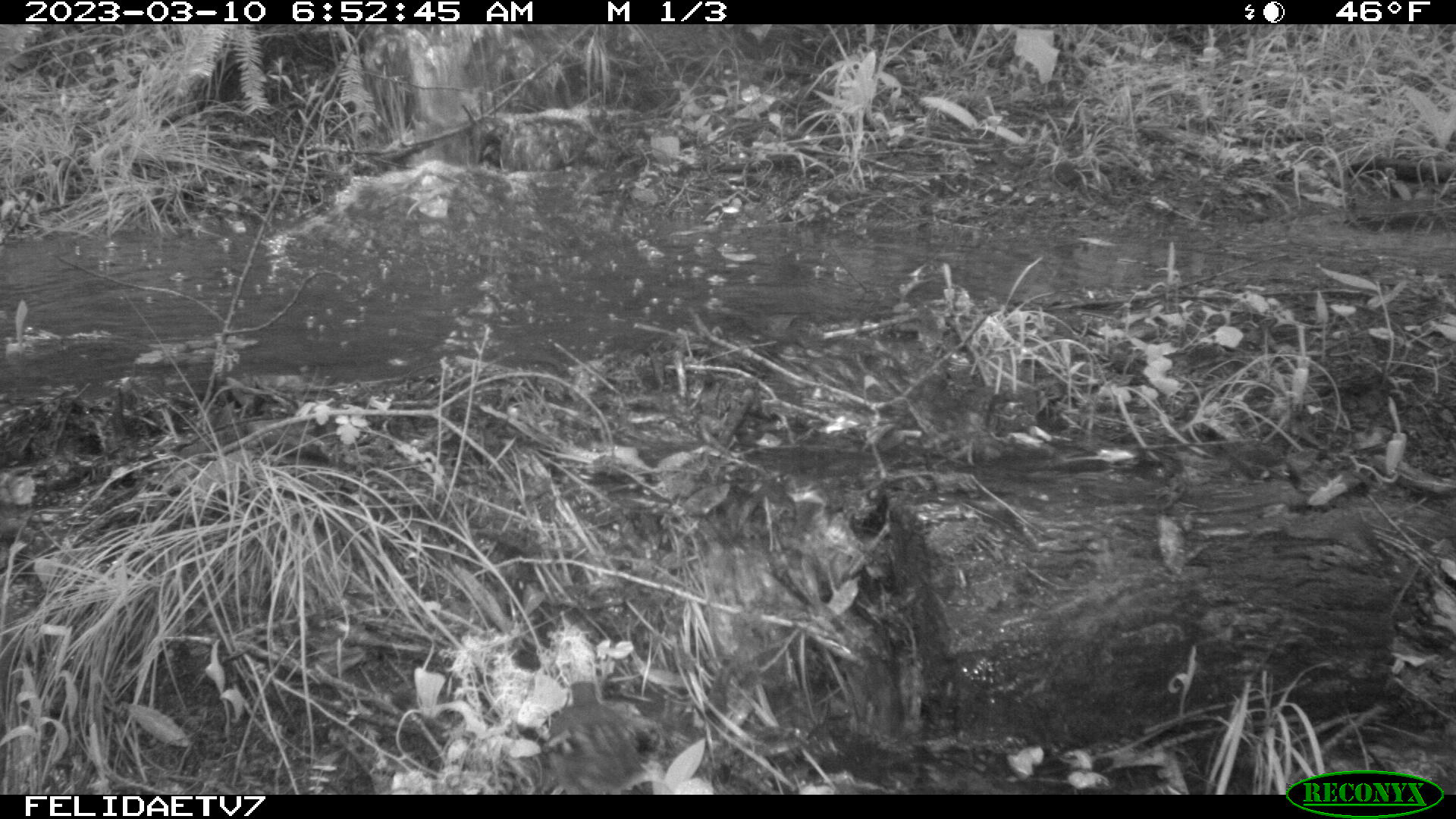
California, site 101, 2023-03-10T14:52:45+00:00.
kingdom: Animalia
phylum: Chordata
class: Aves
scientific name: Aves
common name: bird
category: unknown bird